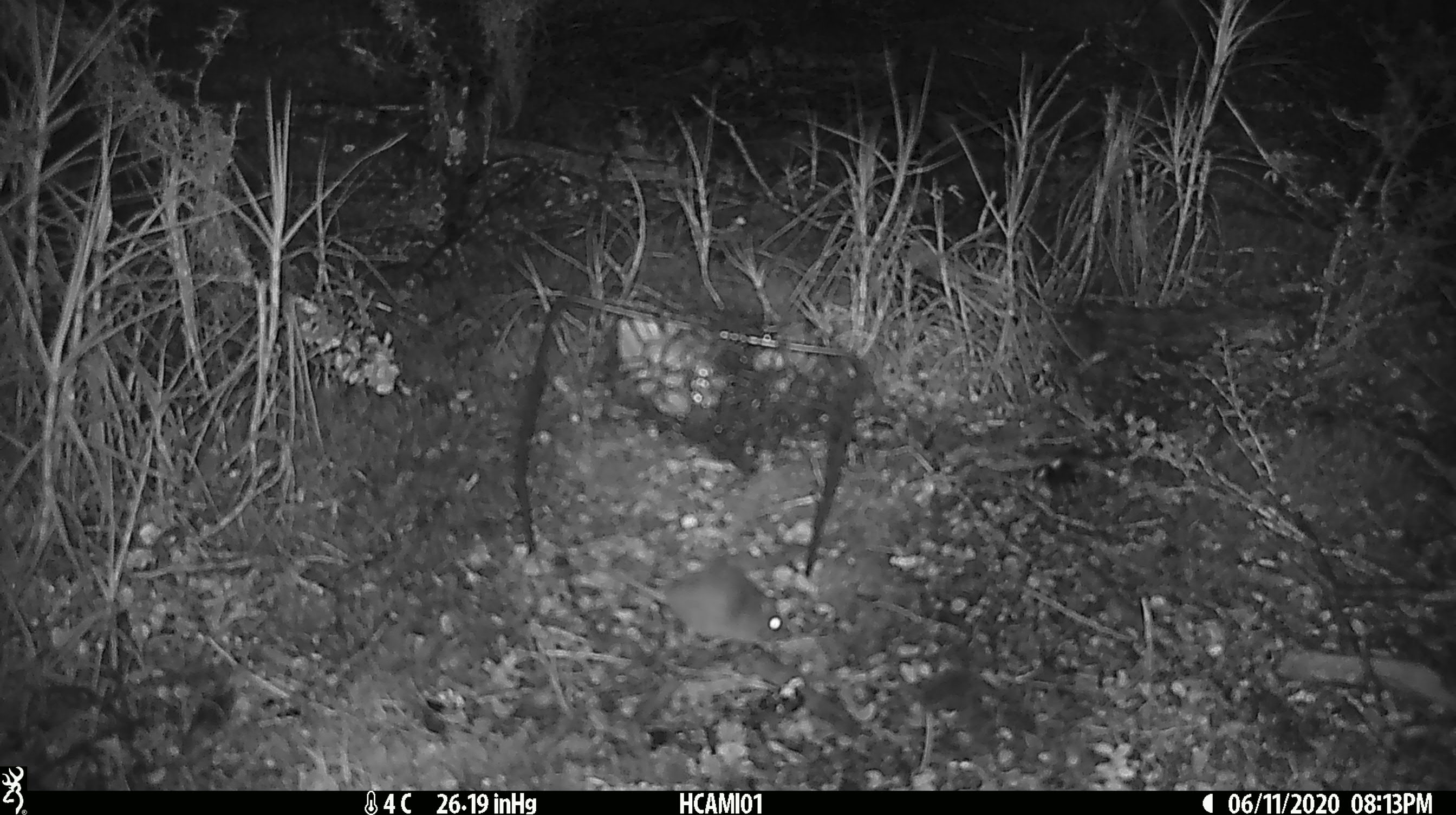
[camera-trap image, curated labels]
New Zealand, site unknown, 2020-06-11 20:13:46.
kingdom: Animalia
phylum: Chordata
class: Mammalia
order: Rodentia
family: Muridae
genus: Mus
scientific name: Mus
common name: mouse